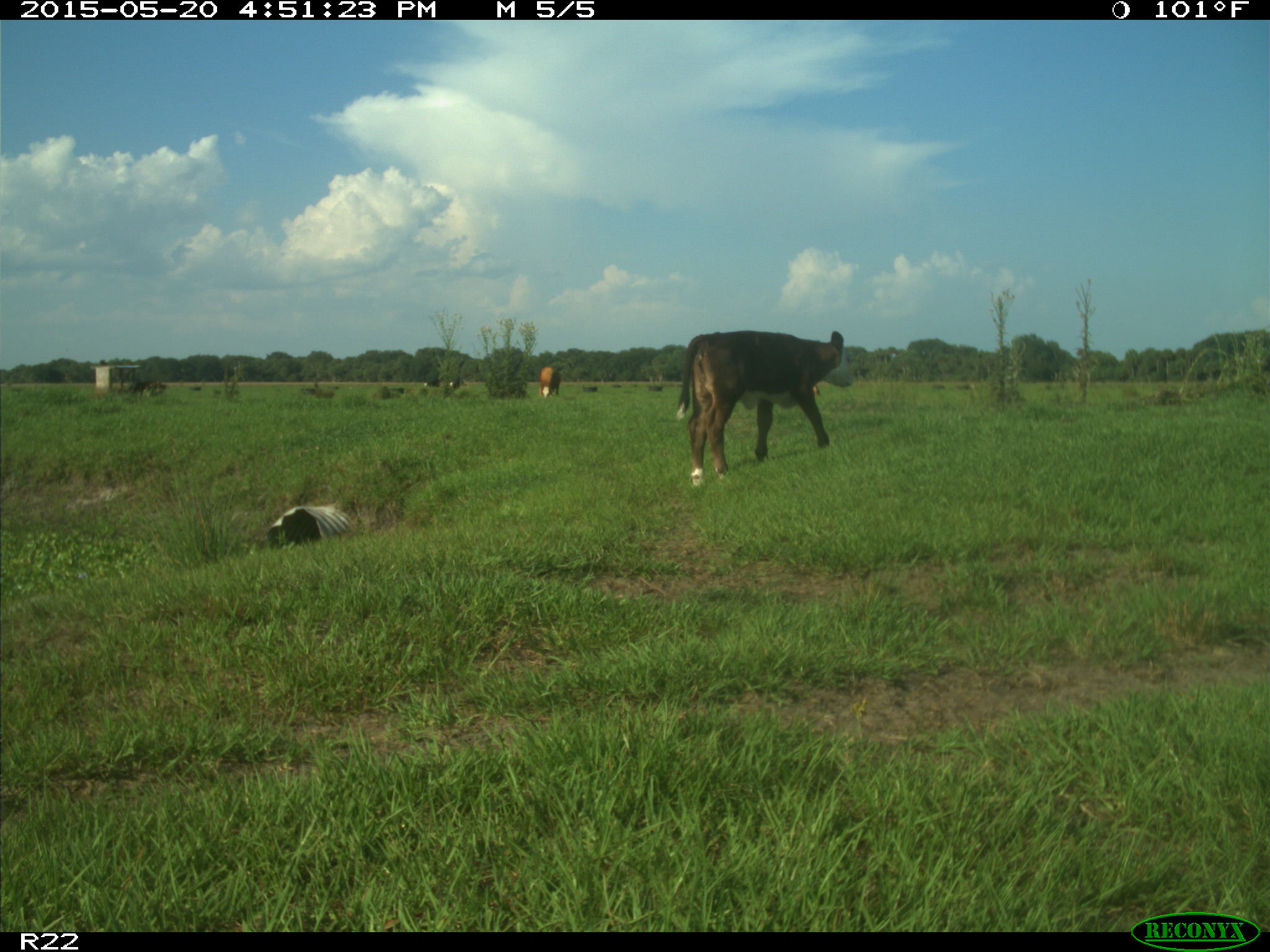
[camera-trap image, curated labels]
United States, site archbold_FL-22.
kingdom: Animalia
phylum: Chordata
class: Mammalia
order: Artiodactyla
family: Bovidae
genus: Bos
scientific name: Bos taurus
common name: domestic cow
Bos taurus (domestic cow).